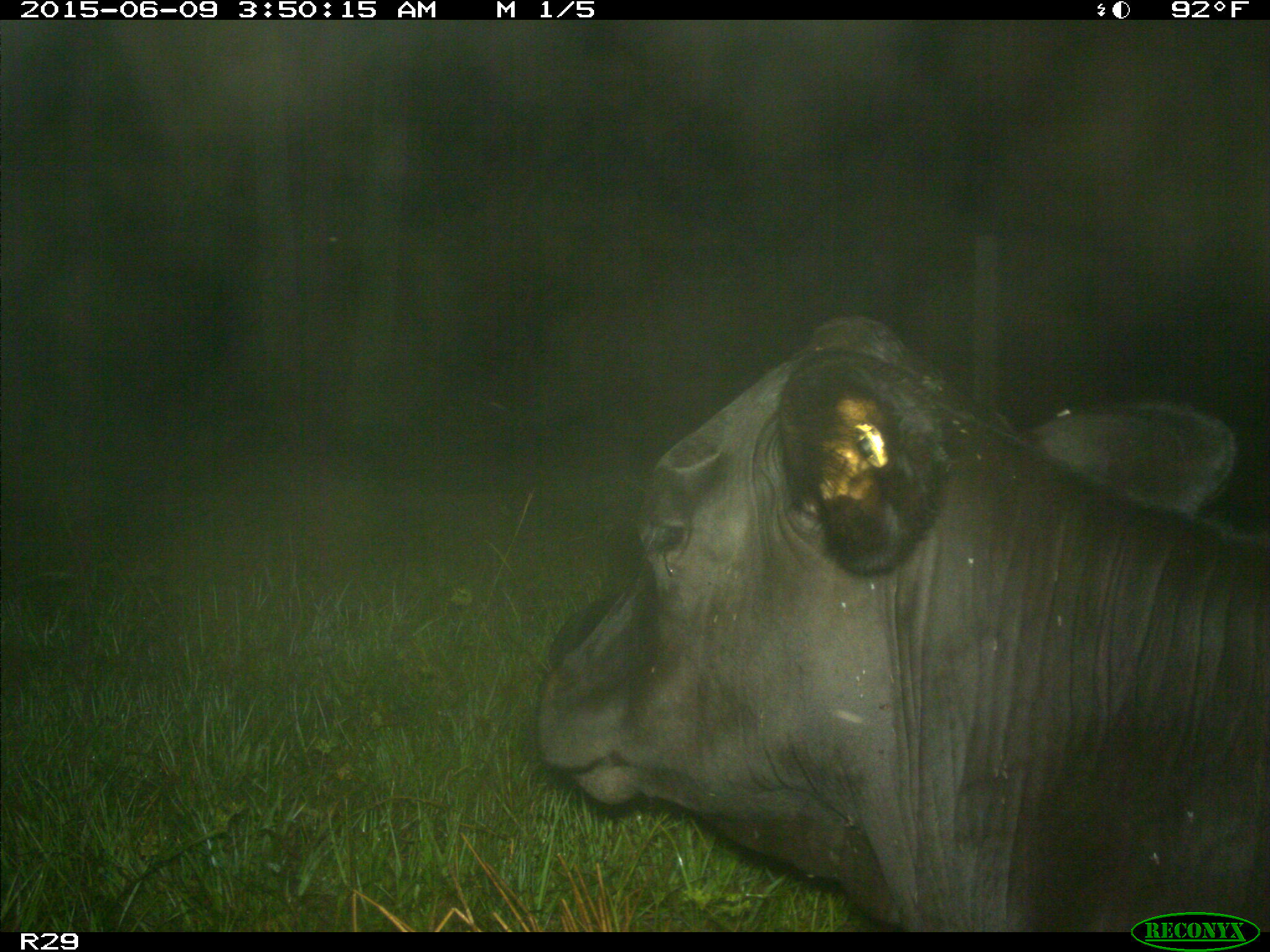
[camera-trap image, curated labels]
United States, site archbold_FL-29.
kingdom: Animalia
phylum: Chordata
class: Mammalia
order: Artiodactyla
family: Bovidae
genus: Bos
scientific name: Bos taurus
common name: domestic cow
Bos taurus (domestic cow).